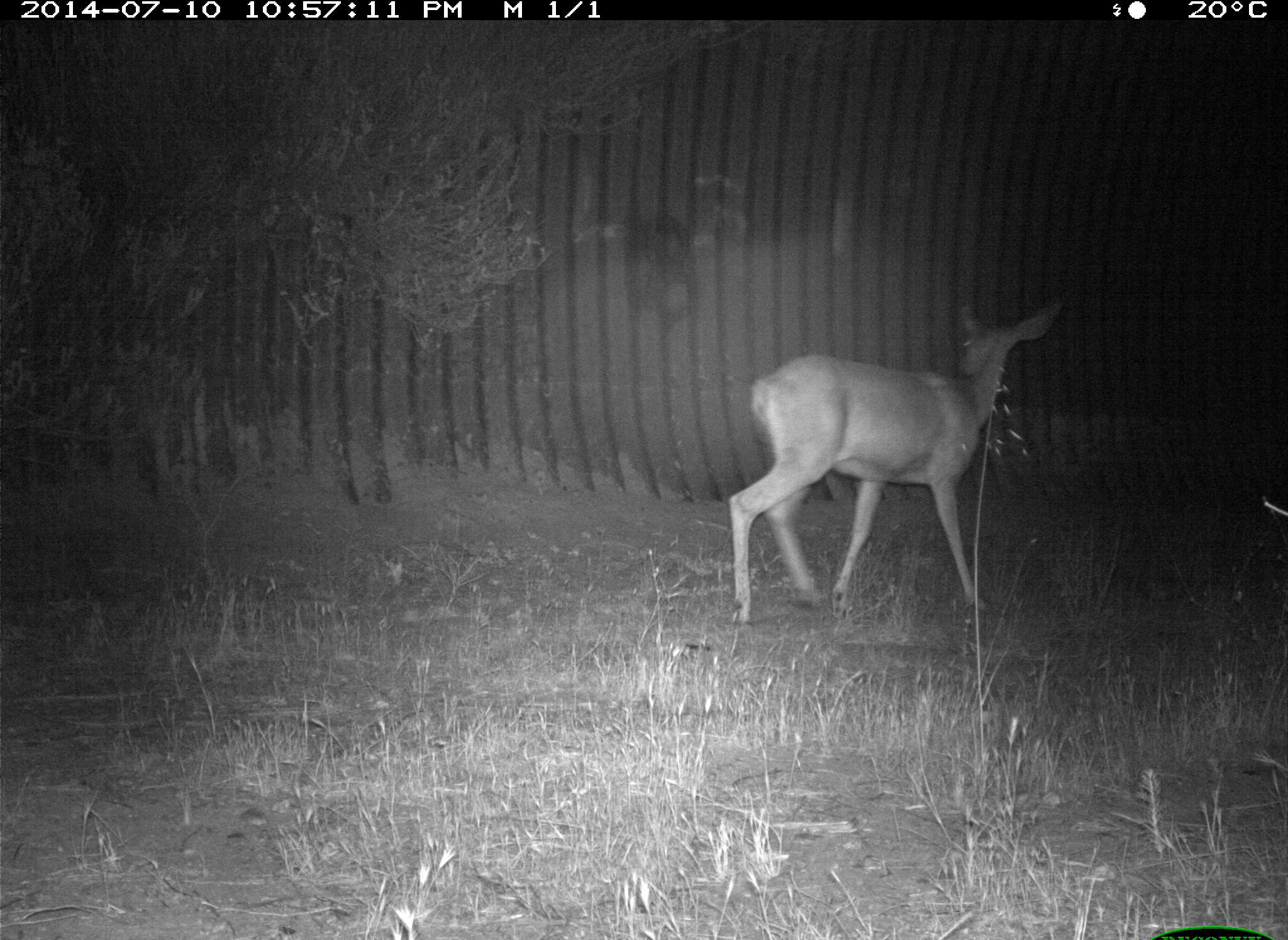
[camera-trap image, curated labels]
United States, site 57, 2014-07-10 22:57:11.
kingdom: Animalia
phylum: Chordata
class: Mammalia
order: Artiodactyla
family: Cervidae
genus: Odocoileus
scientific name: Odocoileus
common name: deer